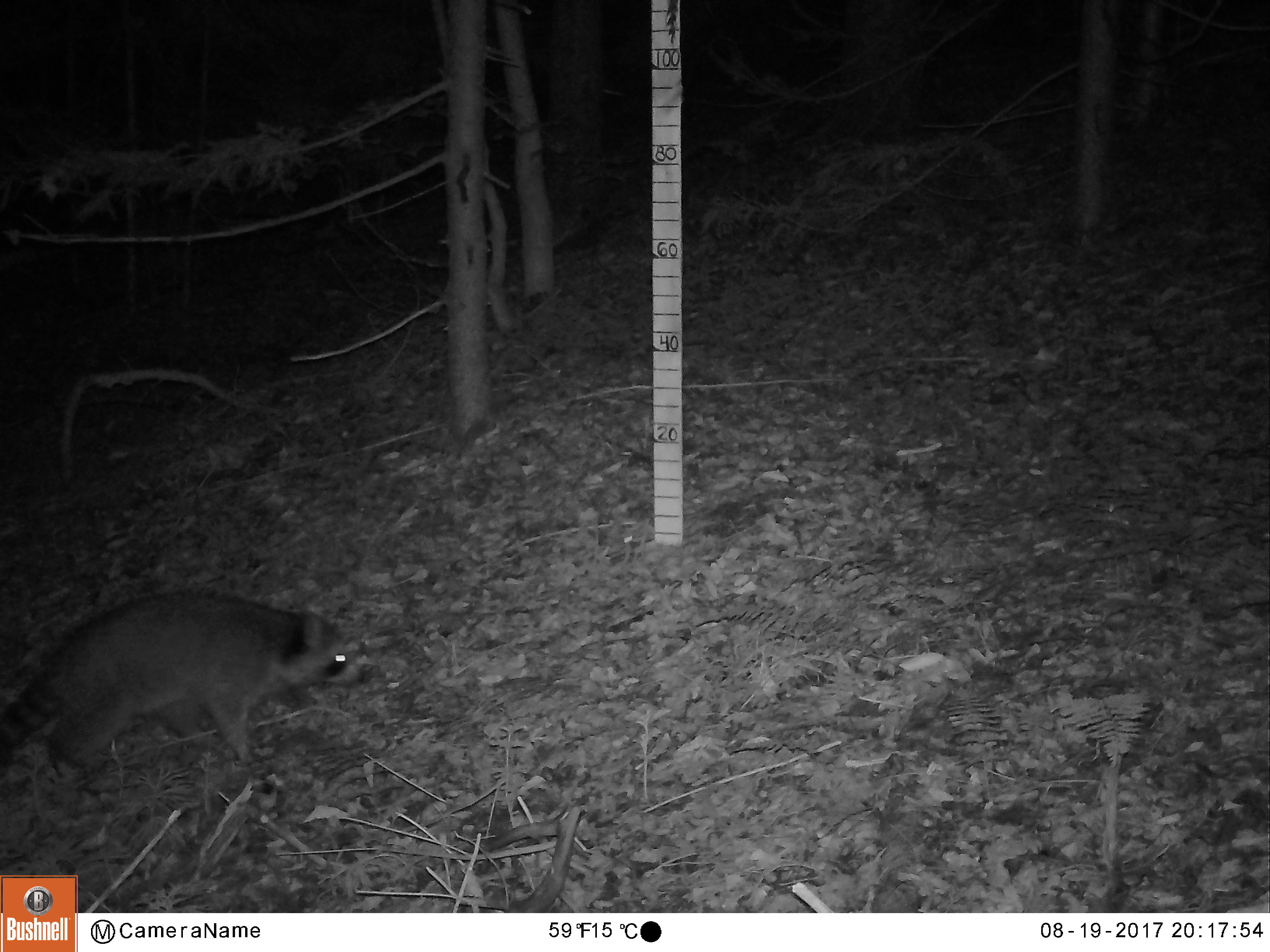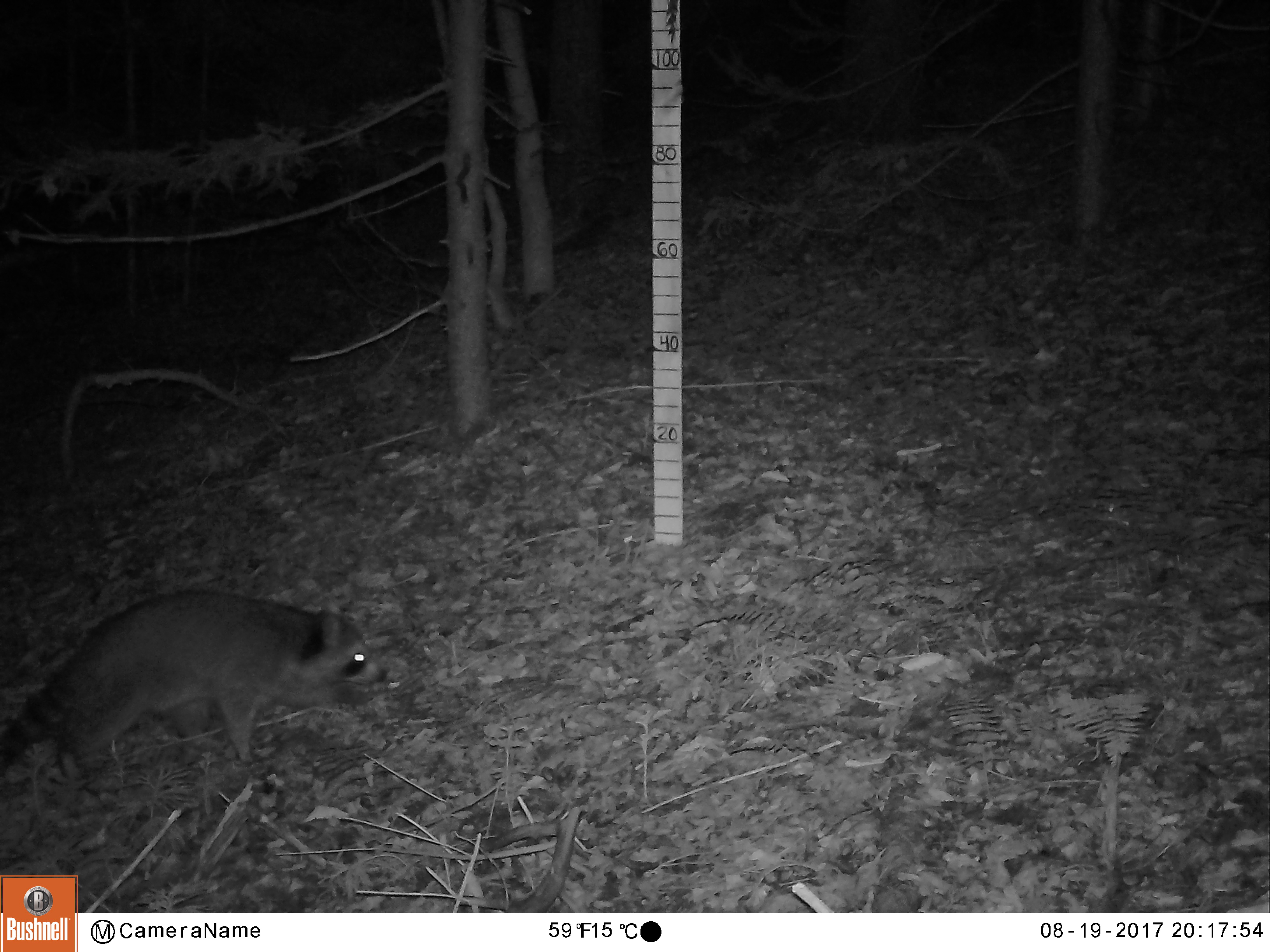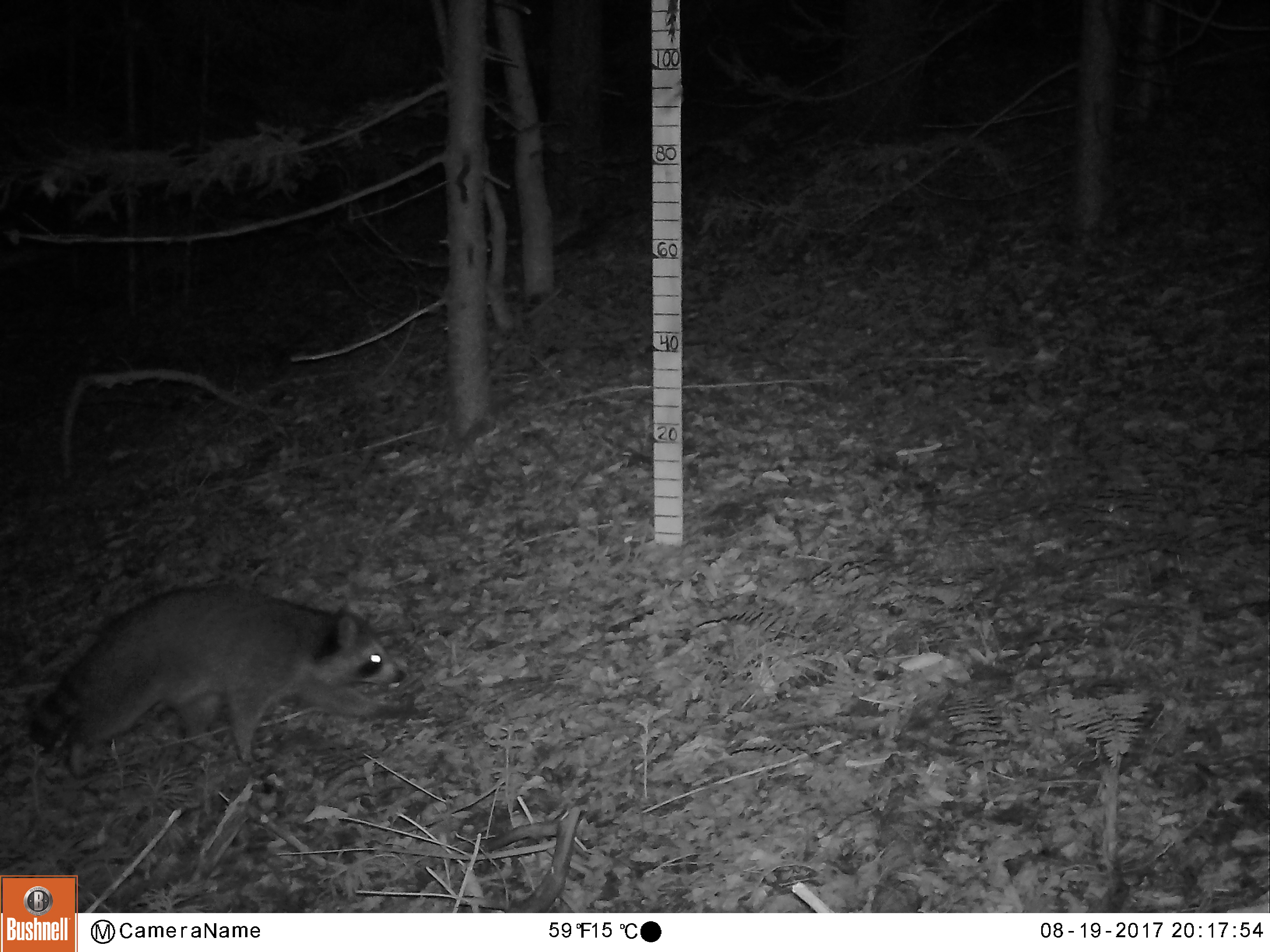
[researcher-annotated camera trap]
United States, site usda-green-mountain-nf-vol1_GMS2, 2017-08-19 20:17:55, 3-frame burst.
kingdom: Animalia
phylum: Chordata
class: Mammalia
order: Carnivora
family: Procyonidae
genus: Procyon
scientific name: Procyon lotor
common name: raccoon